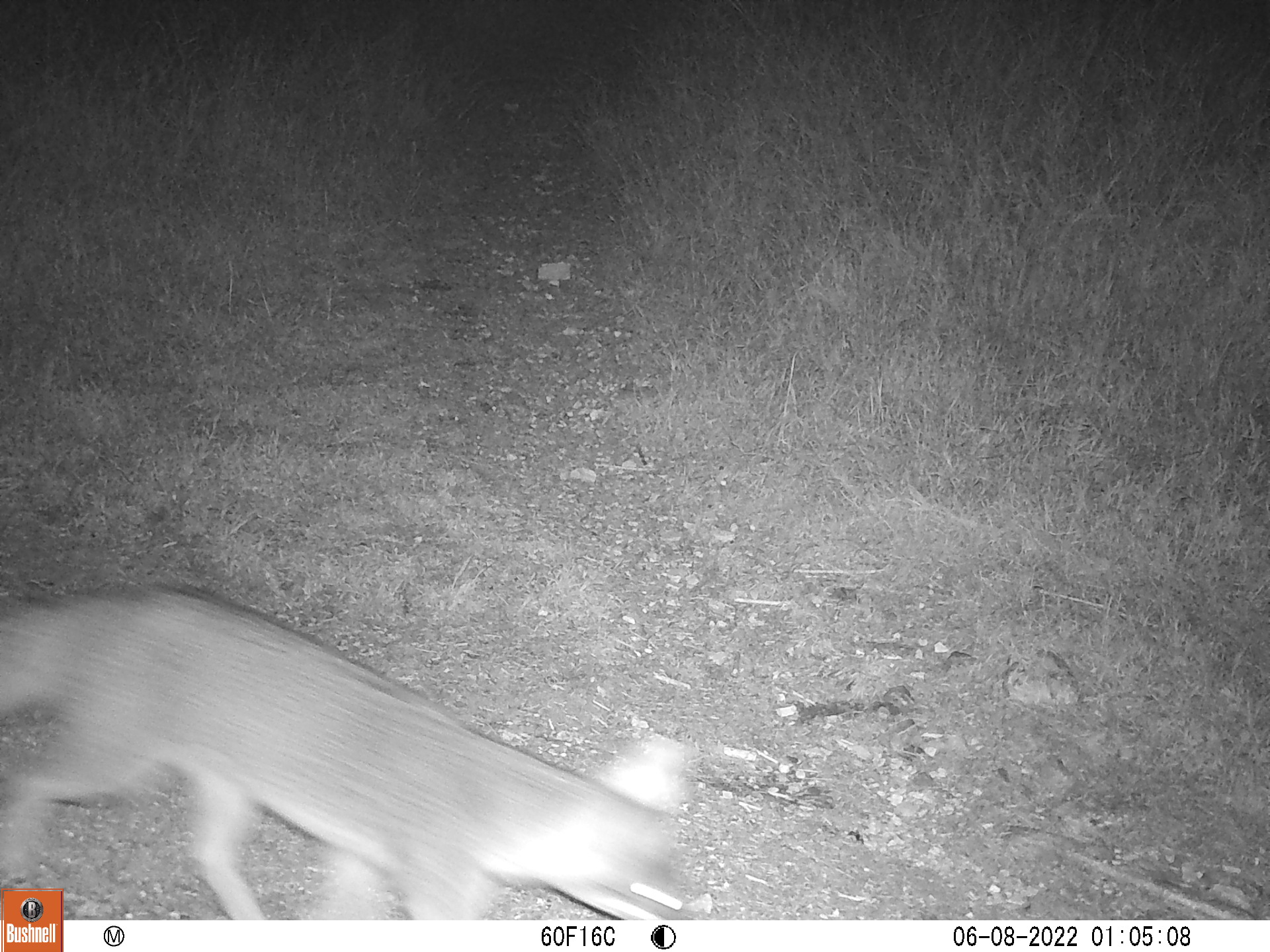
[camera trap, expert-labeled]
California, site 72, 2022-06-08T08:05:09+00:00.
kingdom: Animalia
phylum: Chordata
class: Mammalia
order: Carnivora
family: Canidae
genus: Urocyon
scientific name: Urocyon cinereoargenteus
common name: gray fox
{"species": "gray fox (Urocyon cinereoargenteus)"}